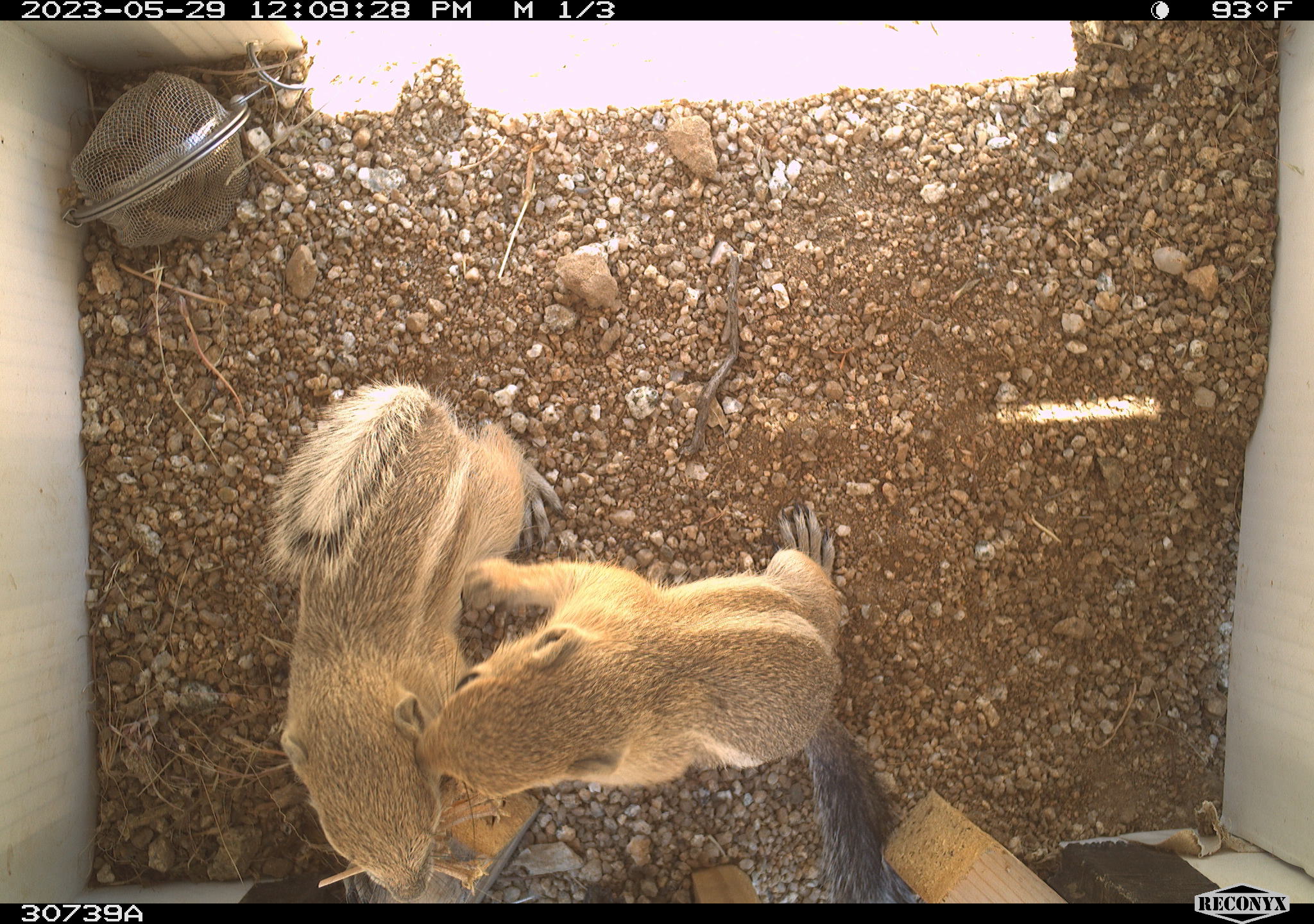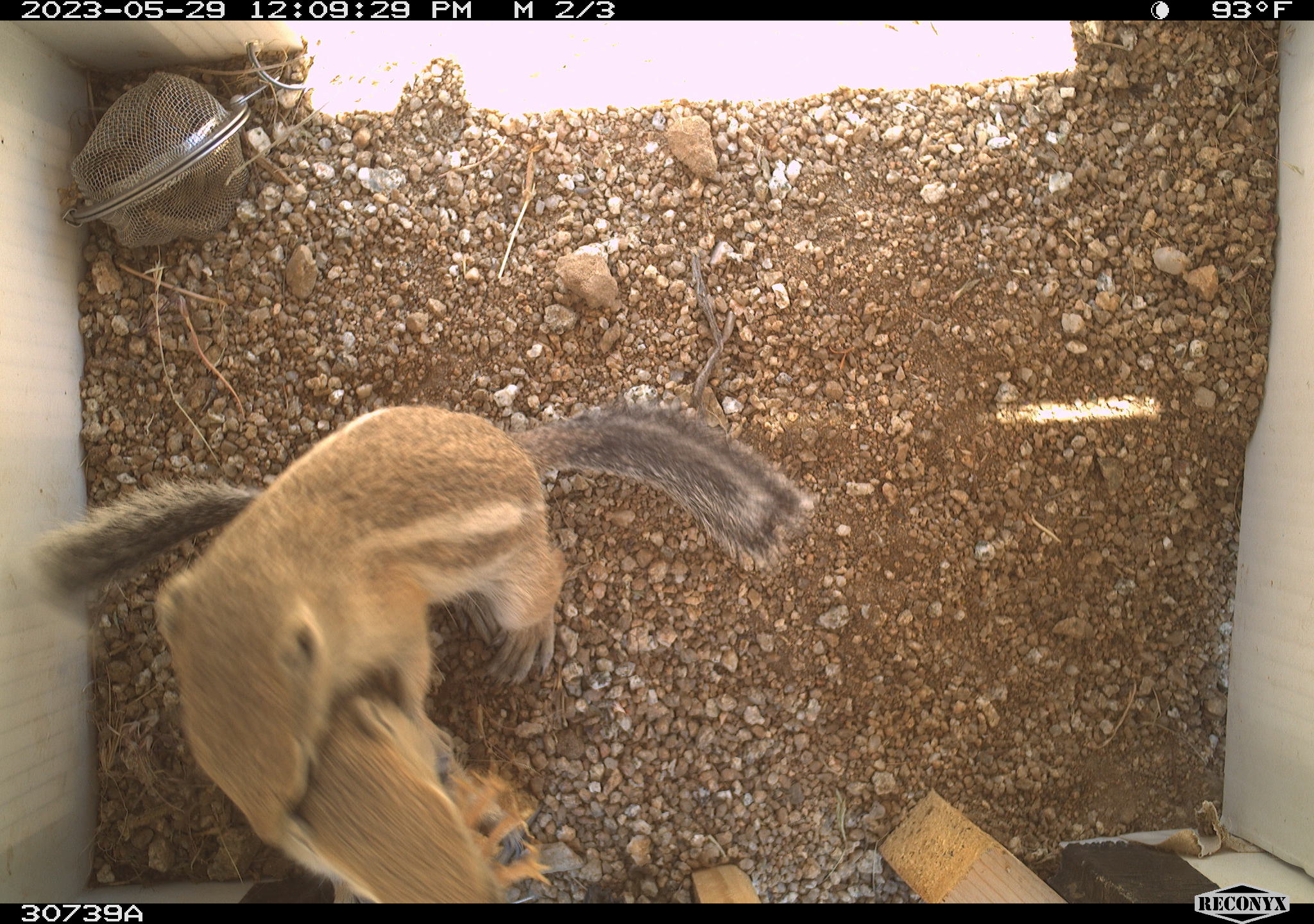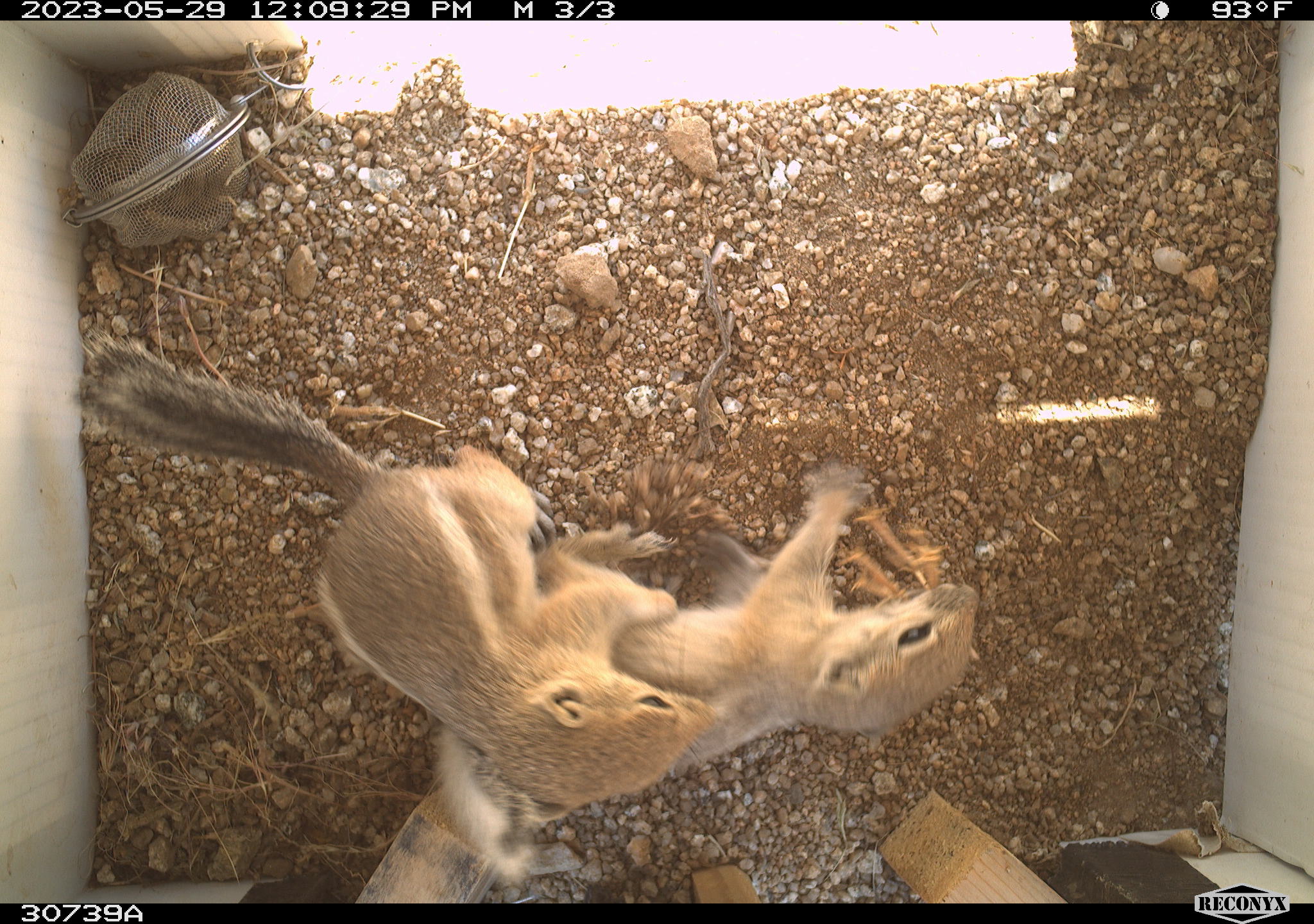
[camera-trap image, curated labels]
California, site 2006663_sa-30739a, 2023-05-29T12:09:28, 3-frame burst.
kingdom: Animalia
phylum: Chordata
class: Mammalia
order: Rodentia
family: Sciuridae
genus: Ammospermophilus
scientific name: Ammospermophilus leucurus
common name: white-tailed antelope squirrel